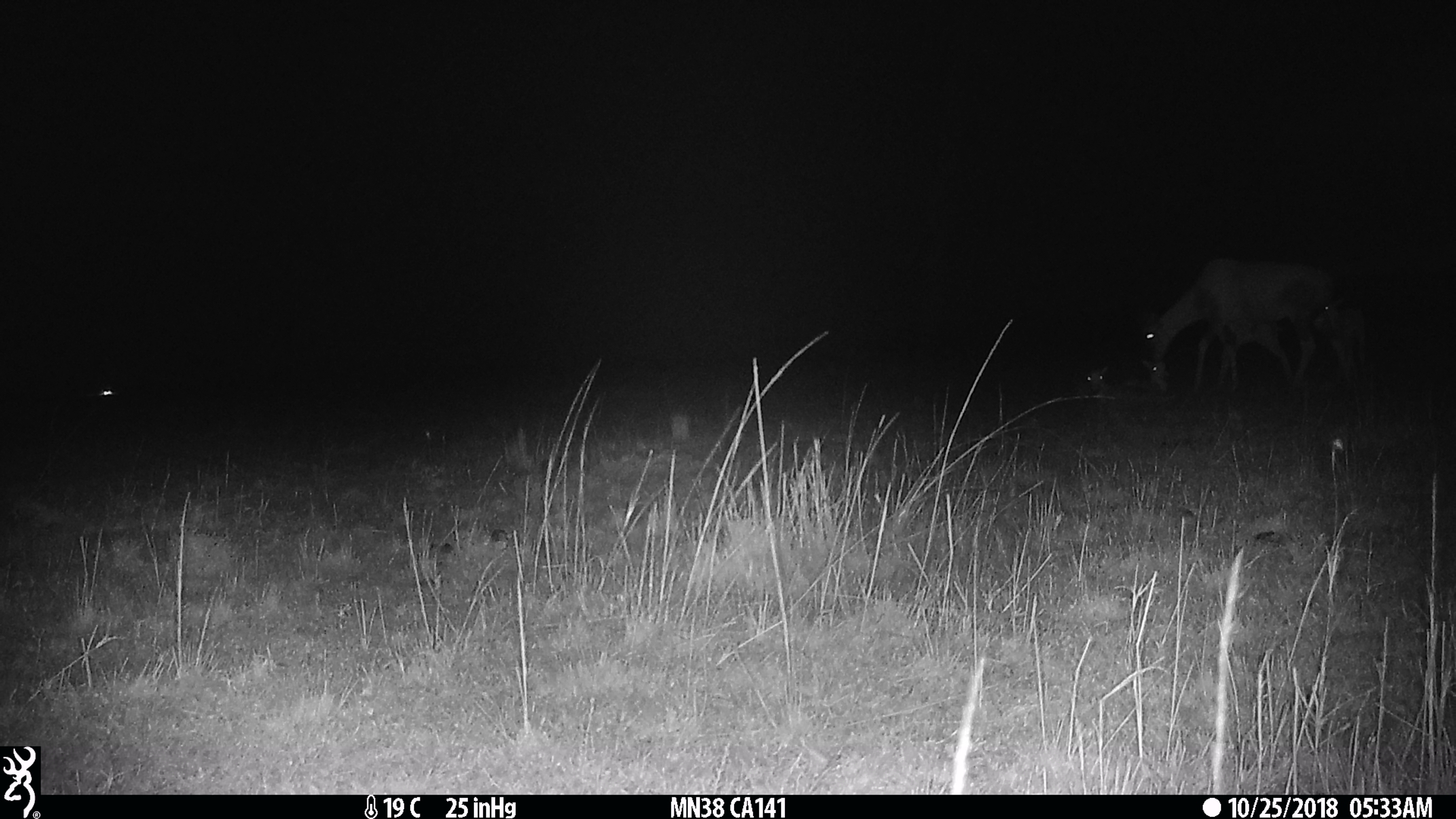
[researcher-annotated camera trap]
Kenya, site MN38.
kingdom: Animalia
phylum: Chordata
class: Mammalia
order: Artiodactyla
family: Bovidae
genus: Damaliscus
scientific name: Damaliscus lunatus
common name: topi